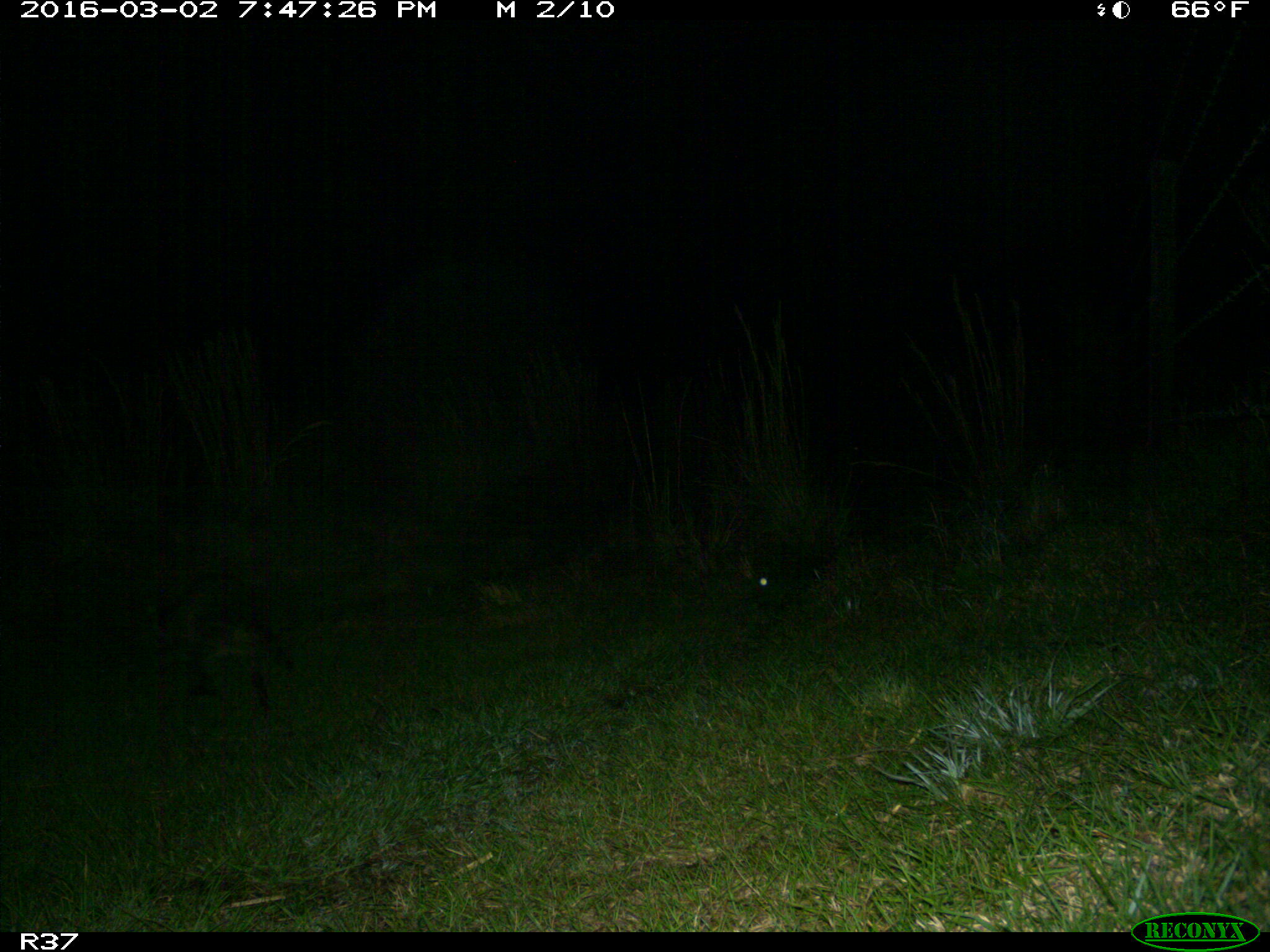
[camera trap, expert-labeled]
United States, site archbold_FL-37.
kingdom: Animalia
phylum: Chordata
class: Mammalia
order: Carnivora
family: Procyonidae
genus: Procyon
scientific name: Procyon lotor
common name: common raccoon